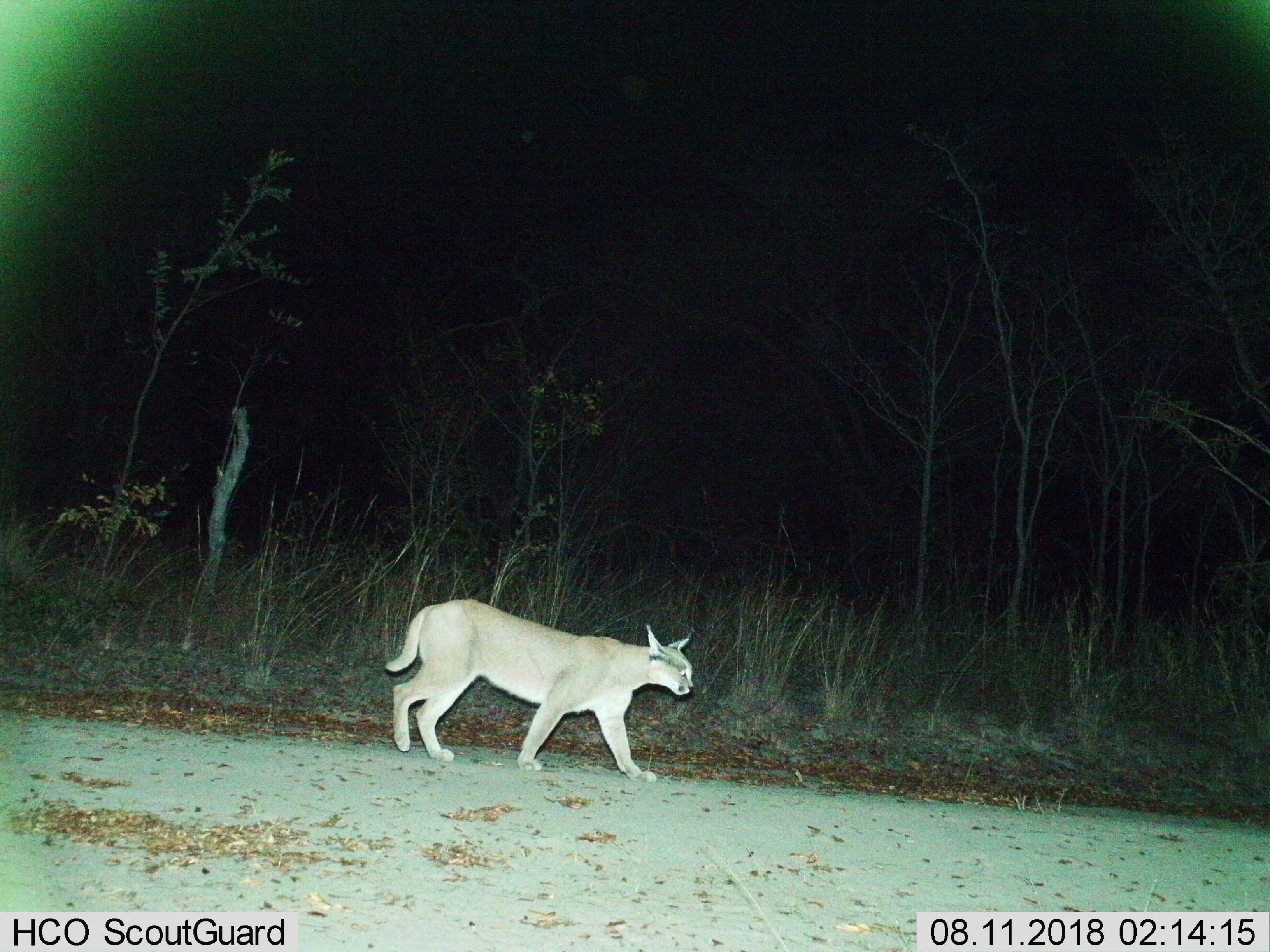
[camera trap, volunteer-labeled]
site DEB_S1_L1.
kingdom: Animalia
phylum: Chordata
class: Mammalia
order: Carnivora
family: Felidae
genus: Caracal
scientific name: Caracal caracal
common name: caracal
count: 1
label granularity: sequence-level